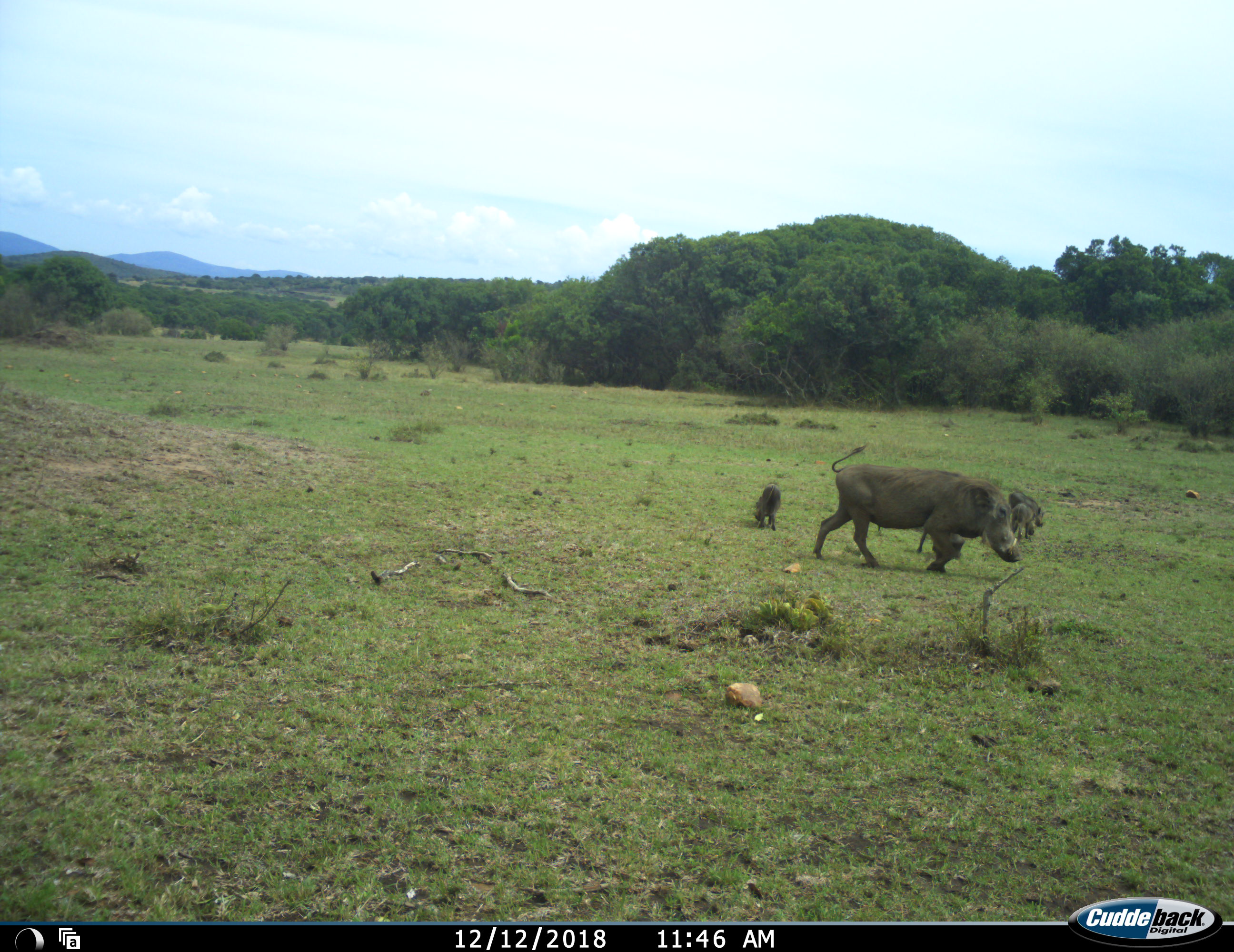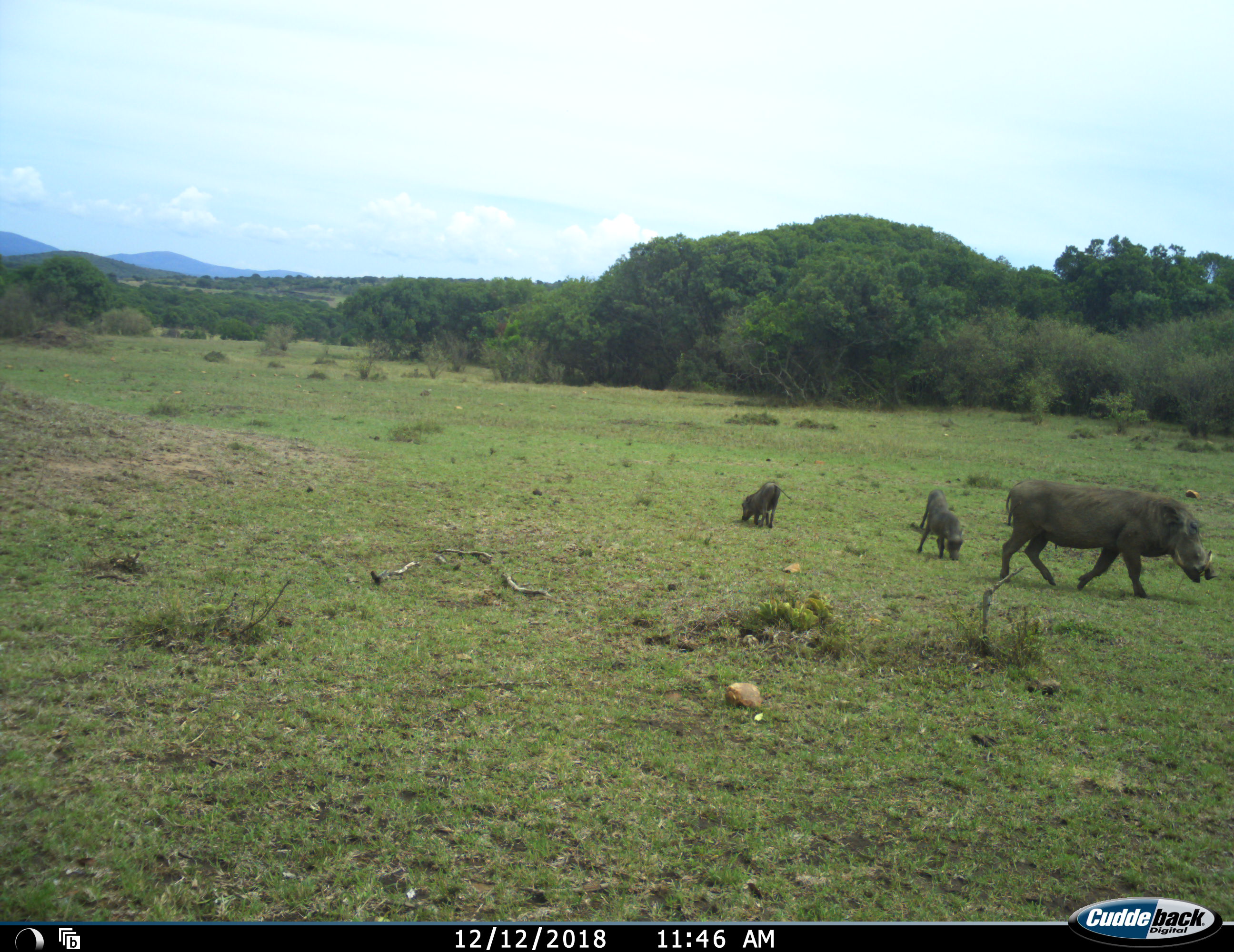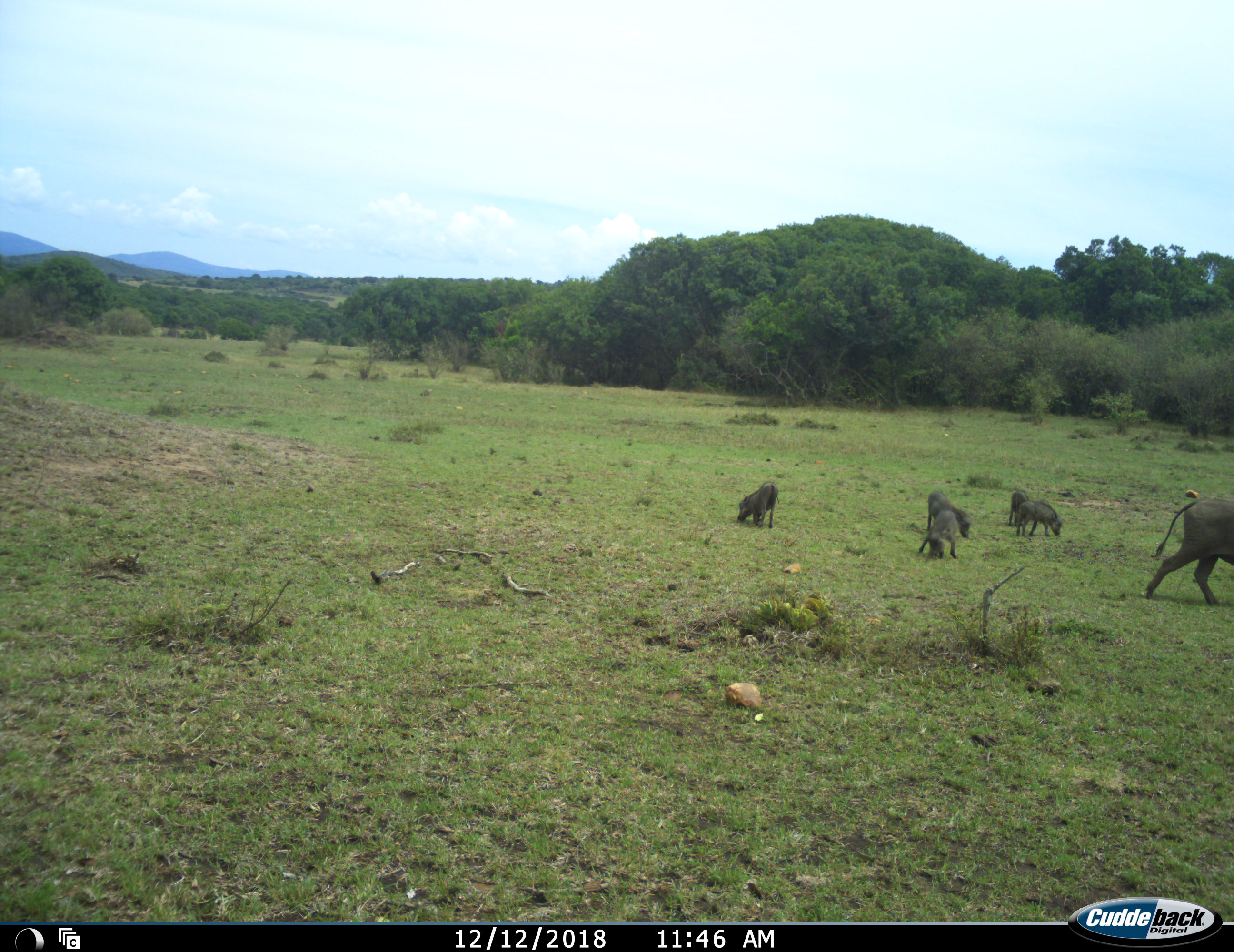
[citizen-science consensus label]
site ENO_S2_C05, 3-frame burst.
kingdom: Animalia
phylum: Chordata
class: Mammalia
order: Artiodactyla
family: Suidae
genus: Phacochoerus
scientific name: Phacochoerus africanus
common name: warthog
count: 6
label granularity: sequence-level